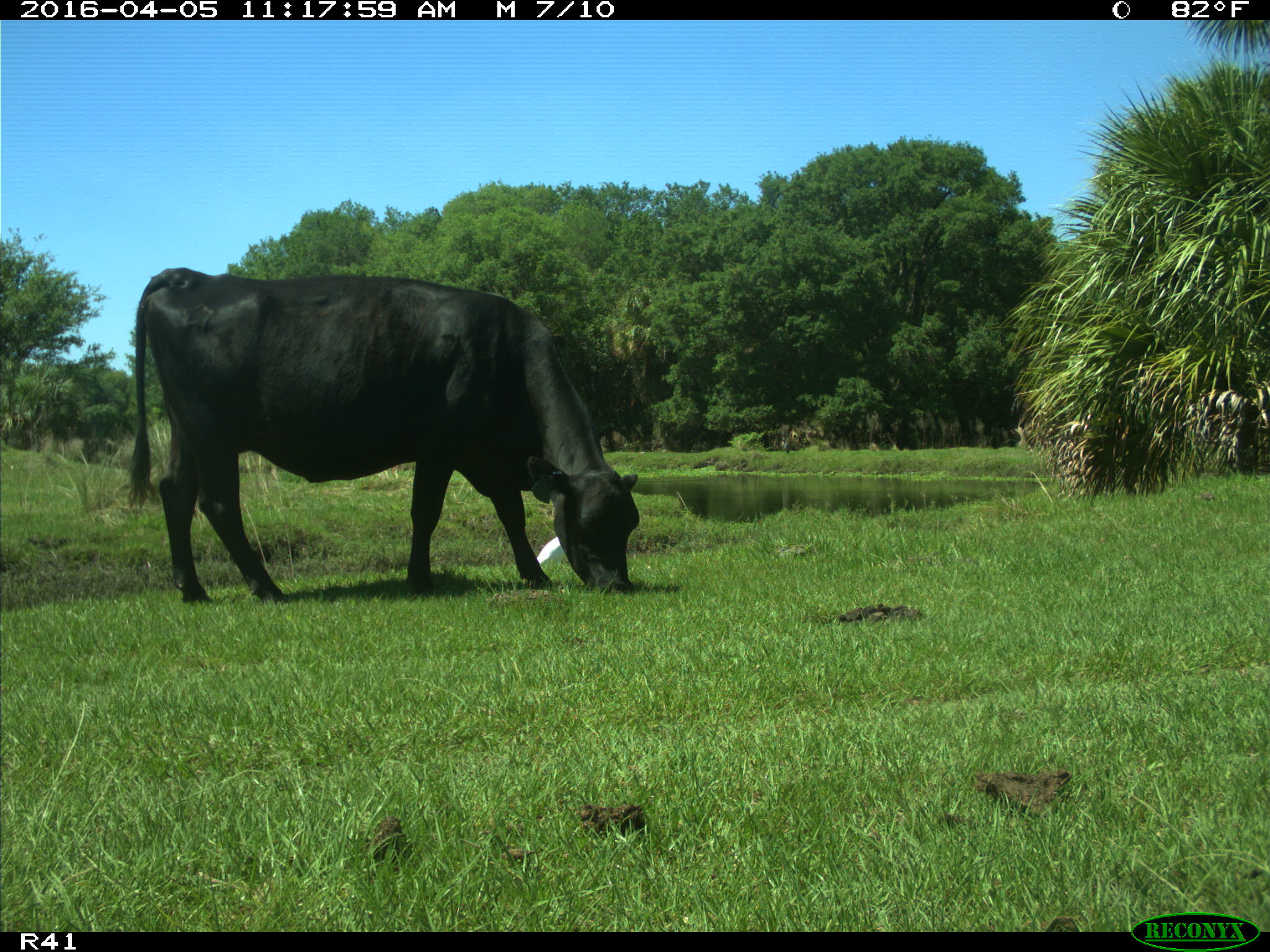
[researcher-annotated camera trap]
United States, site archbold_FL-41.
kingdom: Animalia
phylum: Chordata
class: Mammalia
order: Artiodactyla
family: Bovidae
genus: Bos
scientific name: Bos taurus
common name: domestic cow